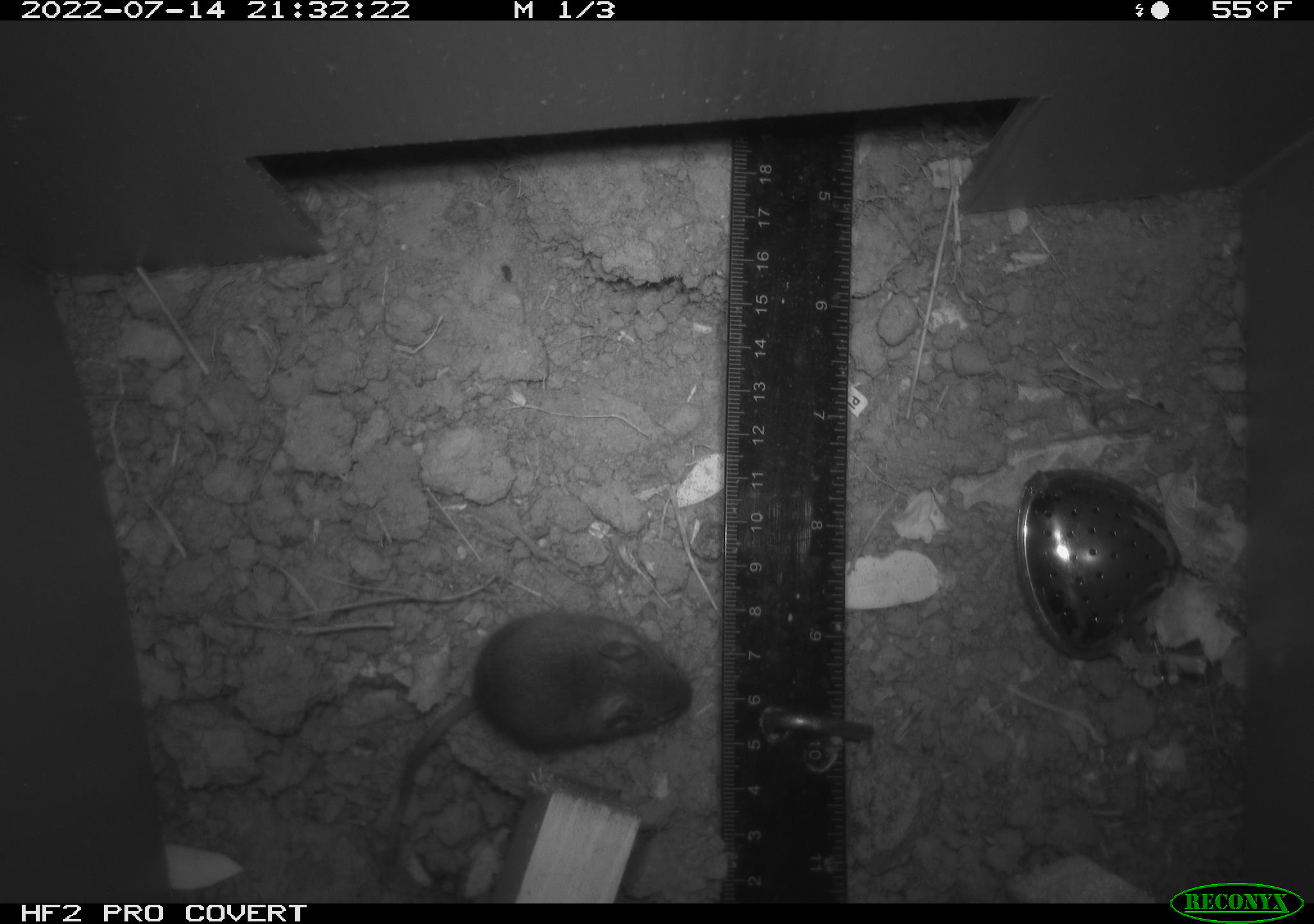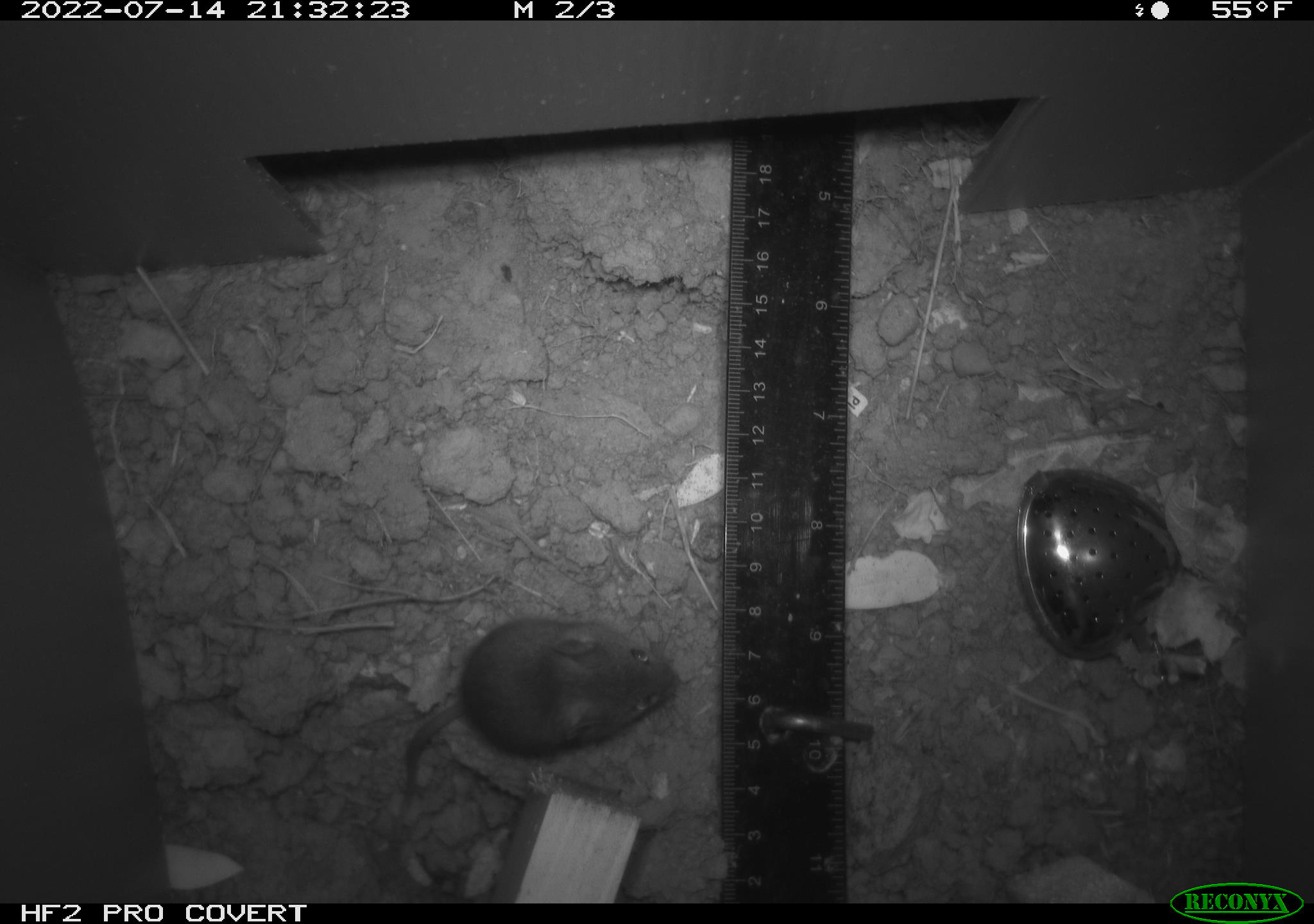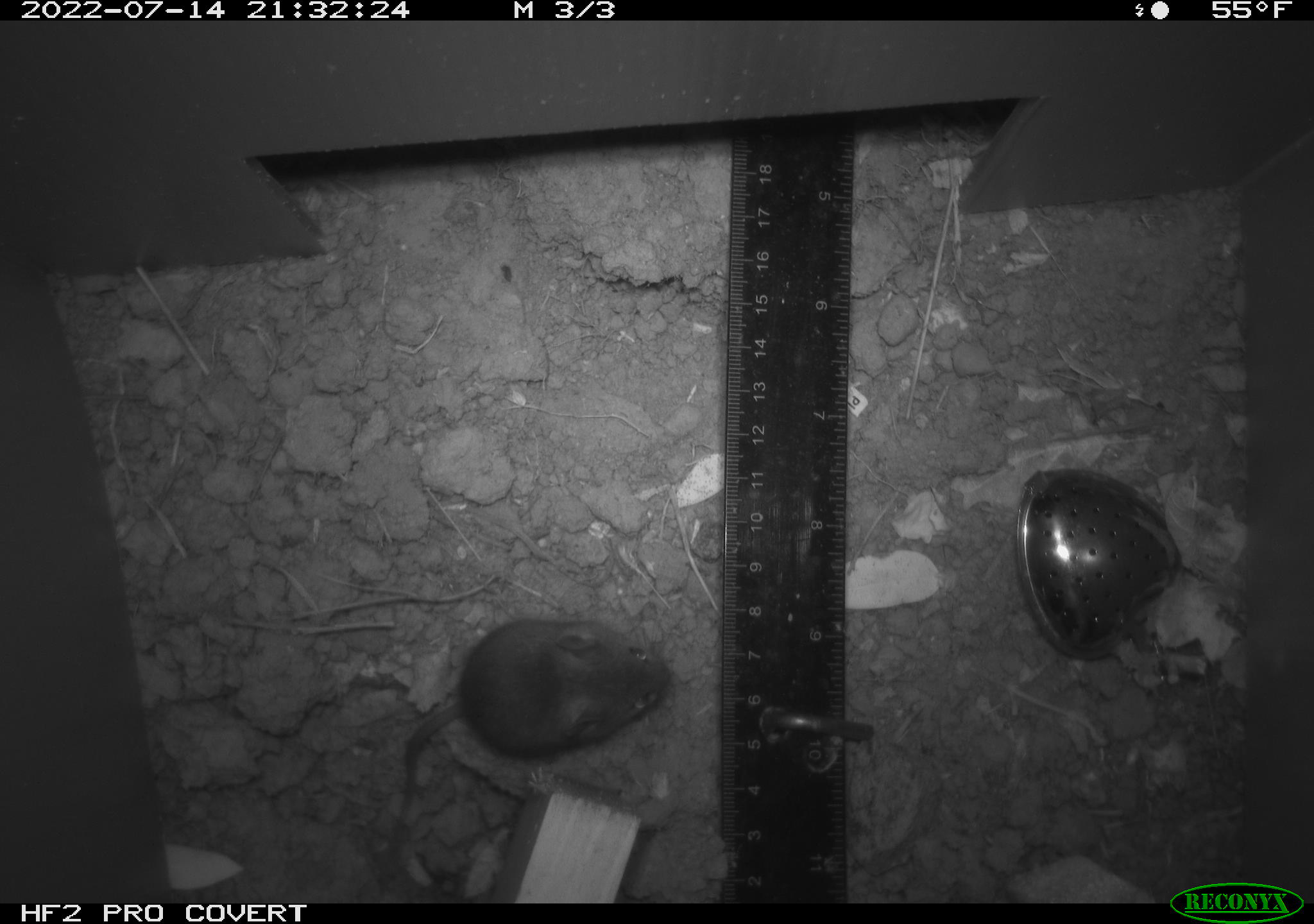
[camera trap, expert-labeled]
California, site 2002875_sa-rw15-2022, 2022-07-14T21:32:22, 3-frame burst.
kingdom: Animalia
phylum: Chordata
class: Mammalia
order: Rodentia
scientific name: Rodentia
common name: mouse species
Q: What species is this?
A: Mouse species (Rodentia).